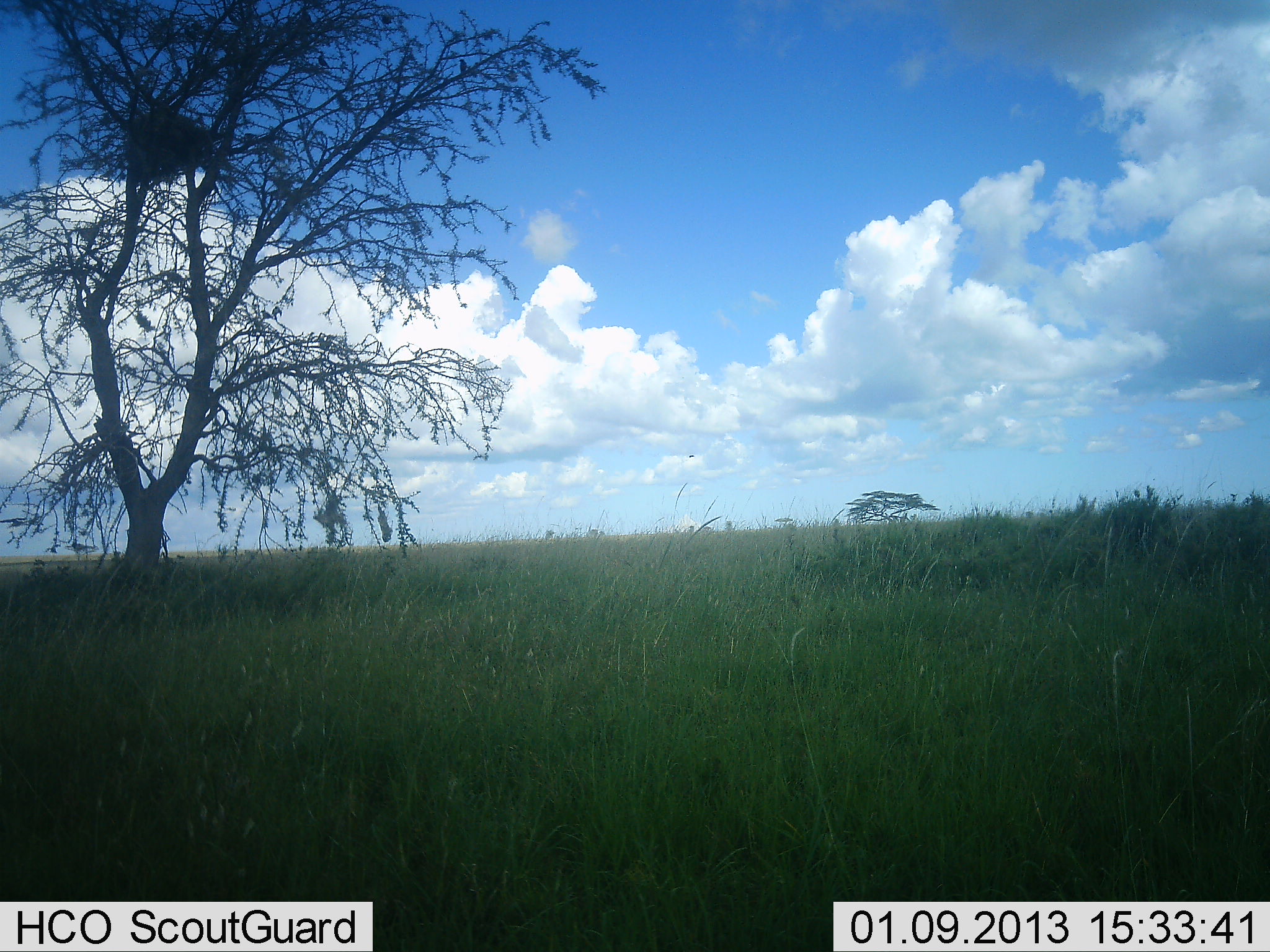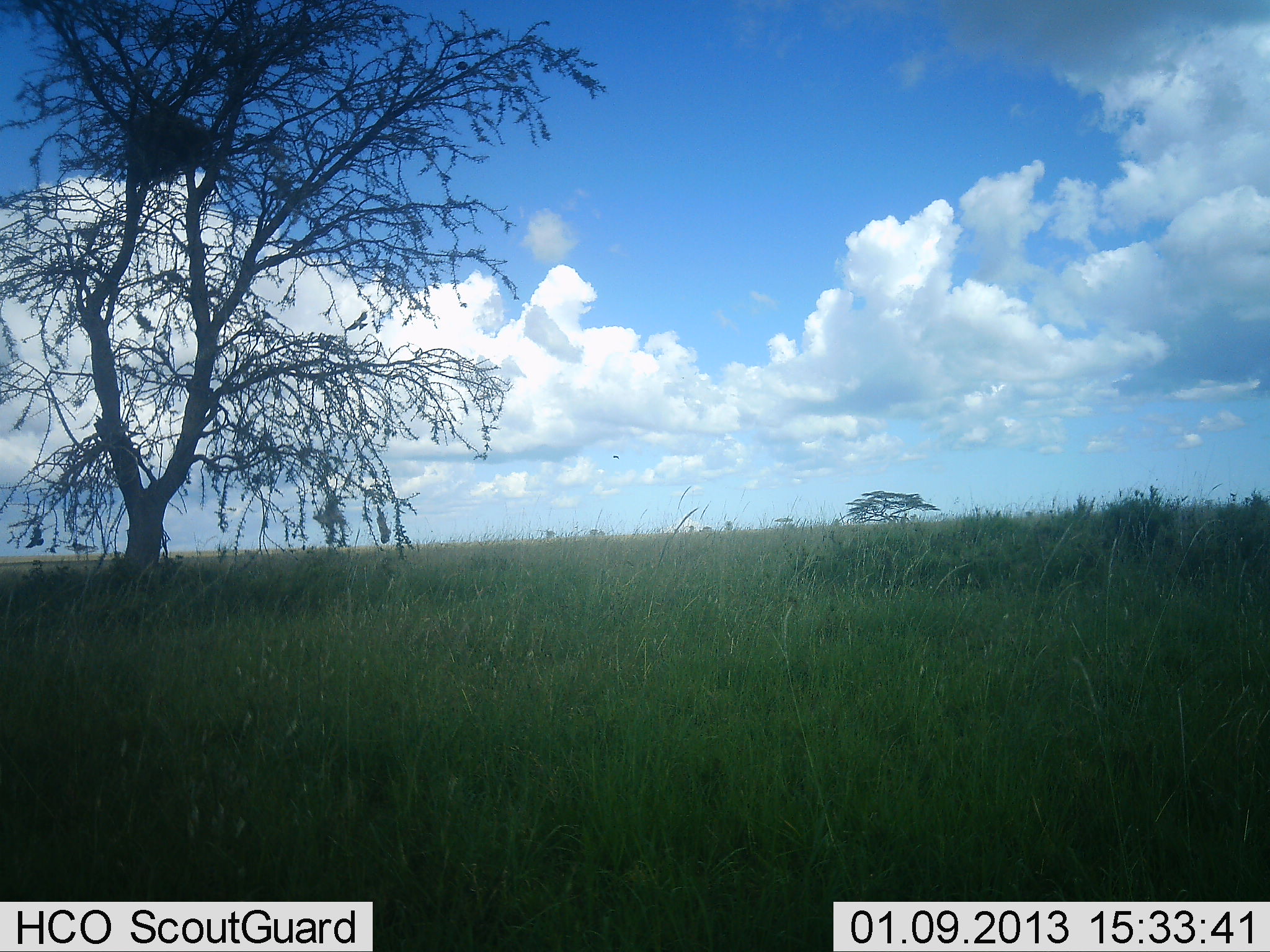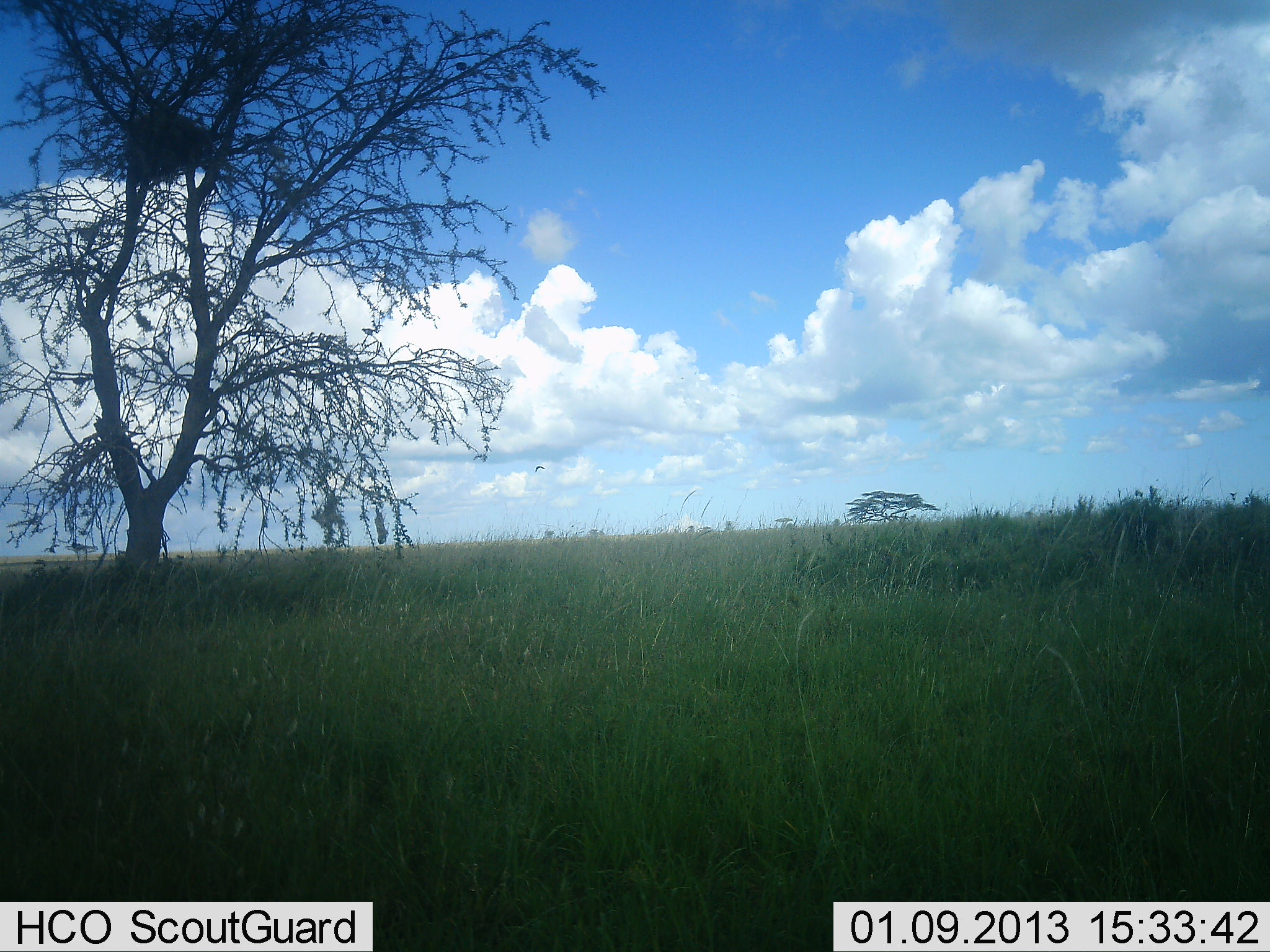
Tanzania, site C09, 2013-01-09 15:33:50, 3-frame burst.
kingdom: Animalia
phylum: Chordata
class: Aves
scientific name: Aves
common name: bird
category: otherbird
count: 3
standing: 0%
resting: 0%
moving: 100%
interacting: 0%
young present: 0%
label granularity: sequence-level